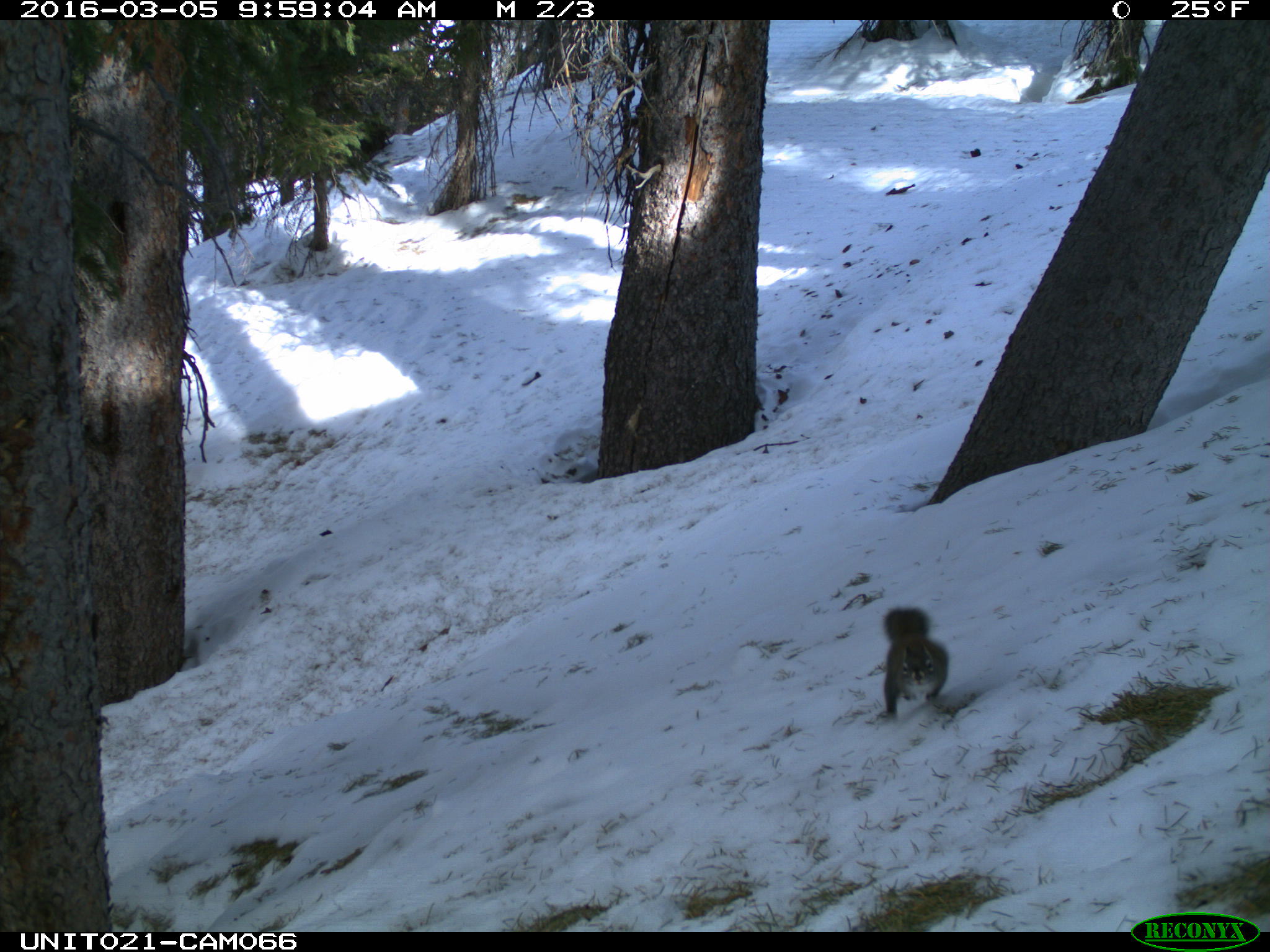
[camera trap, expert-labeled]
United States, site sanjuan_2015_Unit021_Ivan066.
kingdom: Animalia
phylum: Chordata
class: Mammalia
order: Rodentia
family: Sciuridae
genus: Tamiasciurus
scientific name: Tamiasciurus hudsonicus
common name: american red squirrel